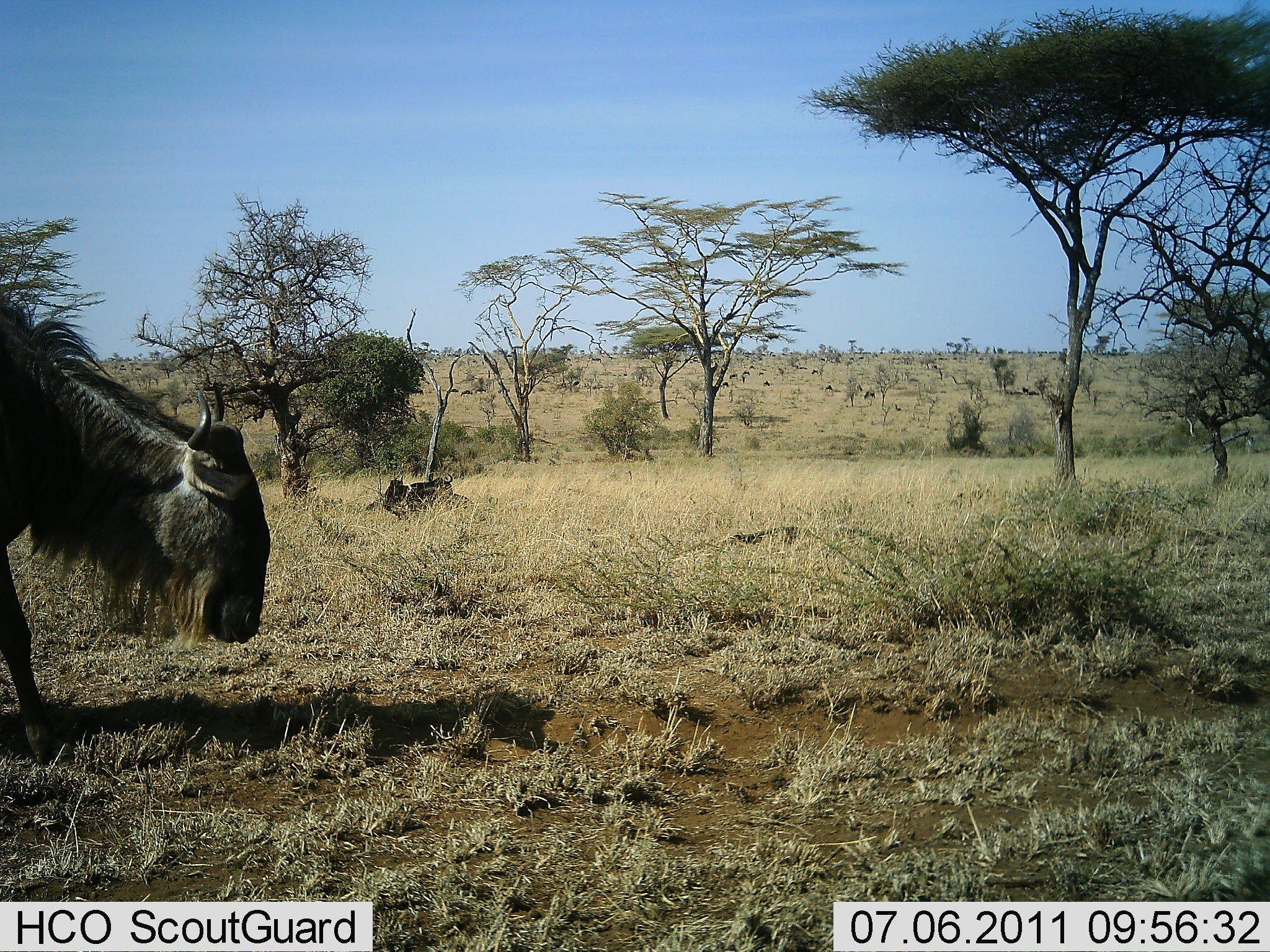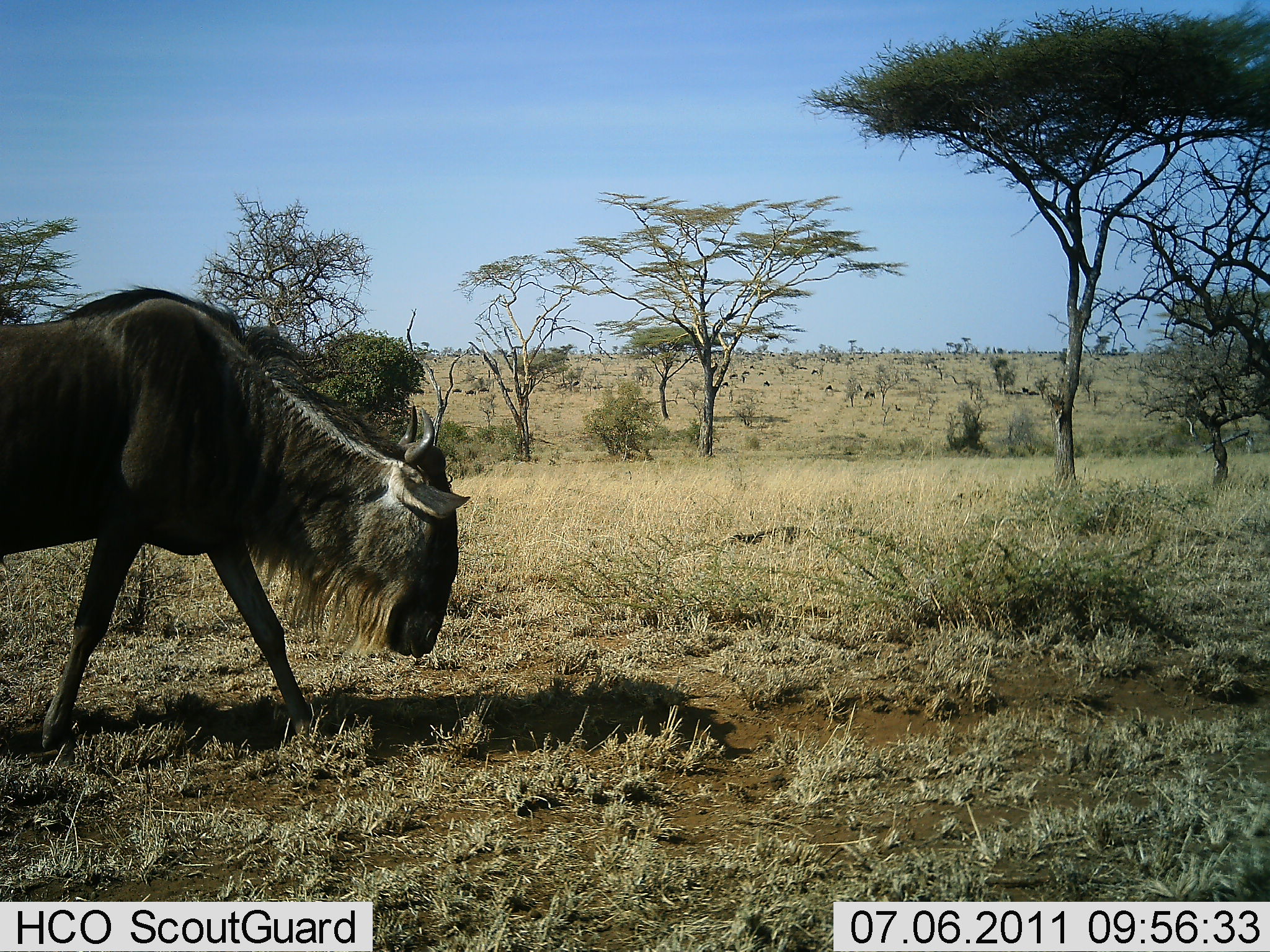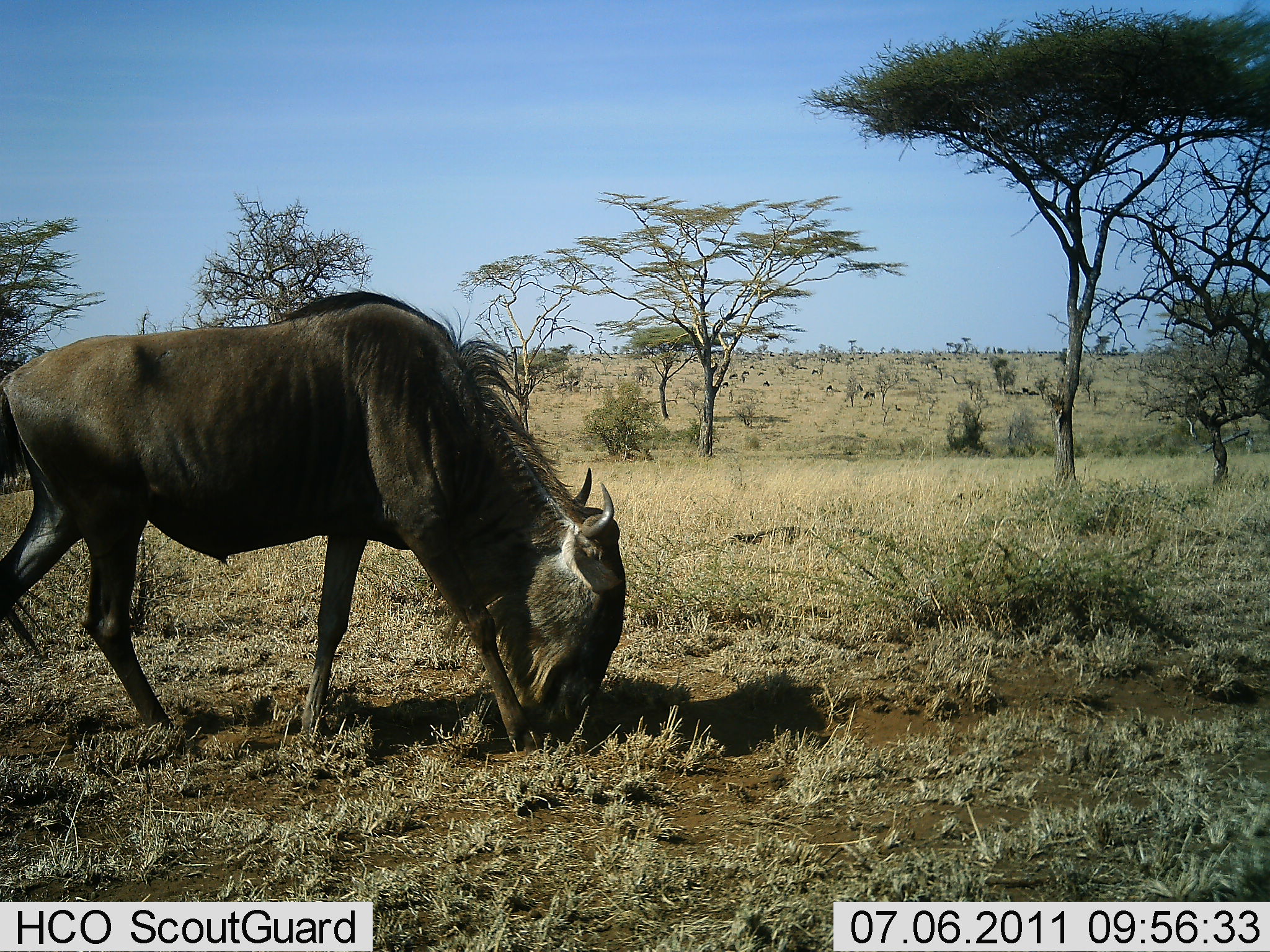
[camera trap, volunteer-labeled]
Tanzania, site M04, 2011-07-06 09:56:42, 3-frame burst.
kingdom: Animalia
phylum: Chordata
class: Mammalia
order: Artiodactyla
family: Bovidae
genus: Connochaetes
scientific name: Connochaetes taurinus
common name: blue wildebeest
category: wildebeest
Wildebeest (blue wildebeest) (Connochaetes taurinus), count 1. Behavior (volunteer vote fractions): standing 14%, resting 7%, moving 50%, interacting 0%. Young present (vote fraction): 0%. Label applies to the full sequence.